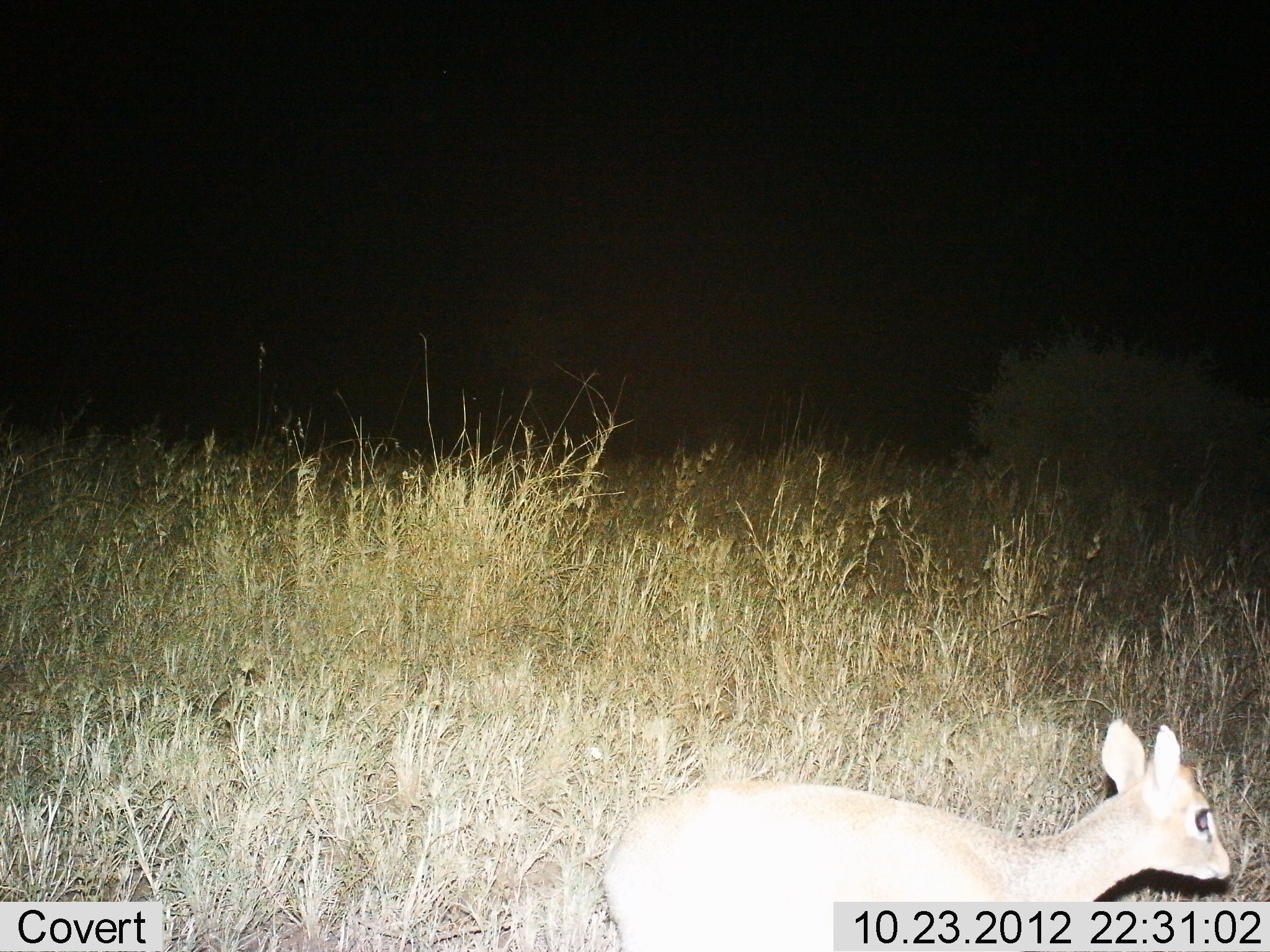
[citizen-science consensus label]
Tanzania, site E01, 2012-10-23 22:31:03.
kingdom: Animalia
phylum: Chordata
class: Mammalia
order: Artiodactyla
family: Bovidae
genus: Madoqua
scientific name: Madoqua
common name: dikdik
Dikdik (Madoqua), count 1. Behavior (volunteer vote fractions): standing 70%, resting 0%, moving 30%, interacting 0%. Young present (vote fraction): 10%. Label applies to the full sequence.